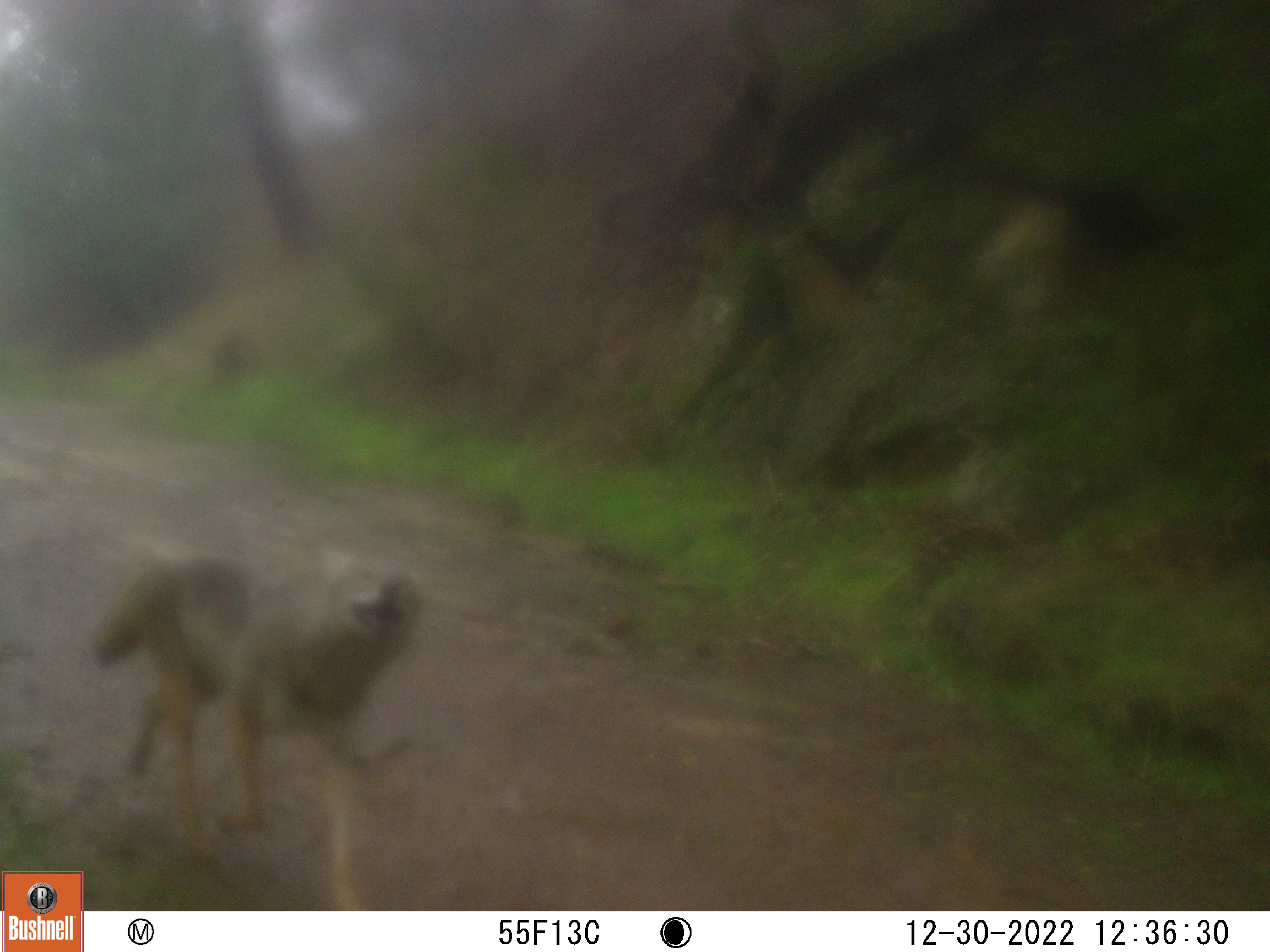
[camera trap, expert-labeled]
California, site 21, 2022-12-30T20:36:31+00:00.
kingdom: Animalia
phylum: Chordata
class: Mammalia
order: Carnivora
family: Canidae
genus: Canis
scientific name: Canis latrans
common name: coyote